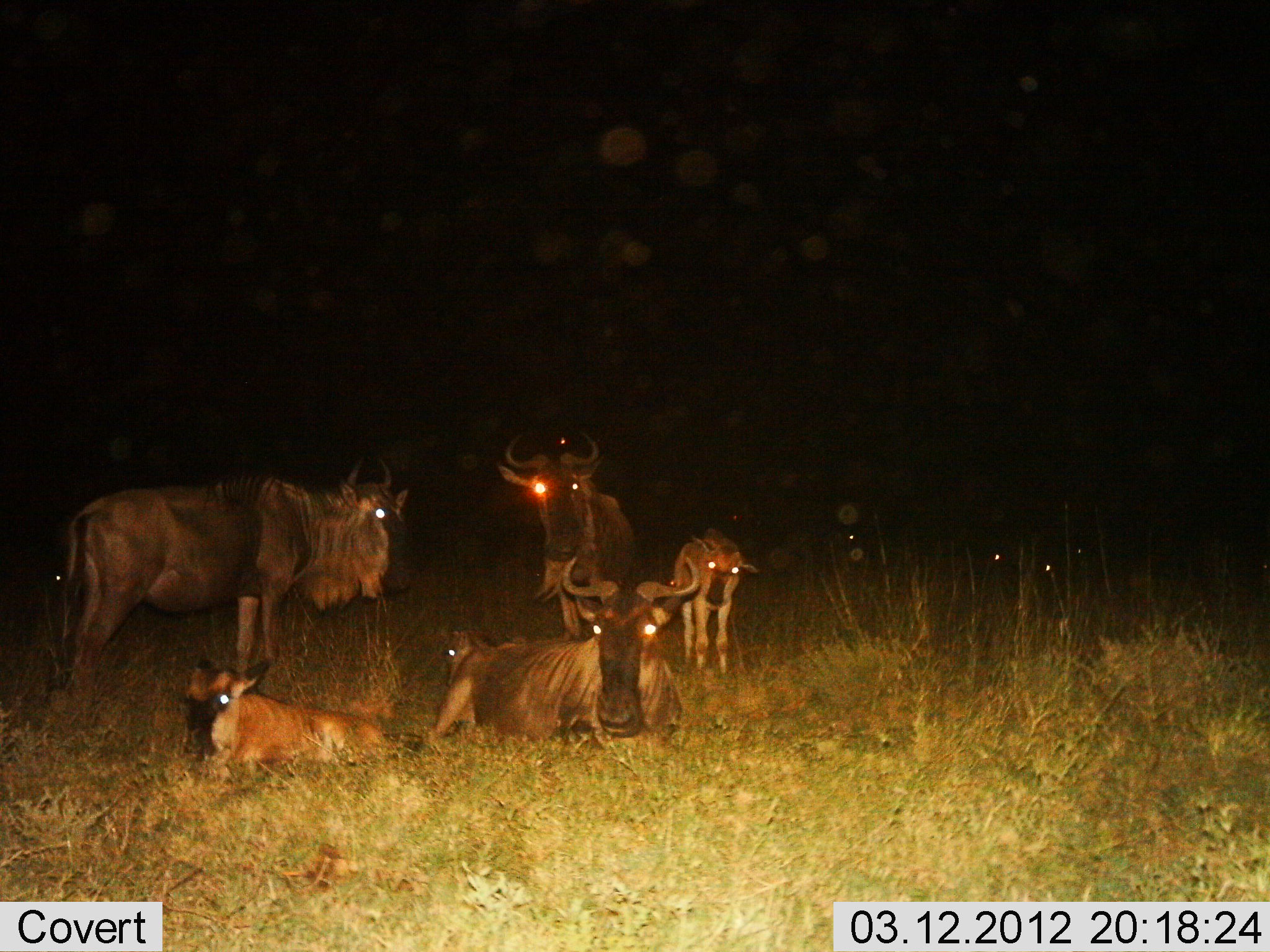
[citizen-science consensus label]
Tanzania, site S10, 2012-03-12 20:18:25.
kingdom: Animalia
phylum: Chordata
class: Mammalia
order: Artiodactyla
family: Bovidae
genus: Connochaetes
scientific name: Connochaetes taurinus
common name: blue wildebeest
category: wildebeest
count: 6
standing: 79%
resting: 100%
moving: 0%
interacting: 0%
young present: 93%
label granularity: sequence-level